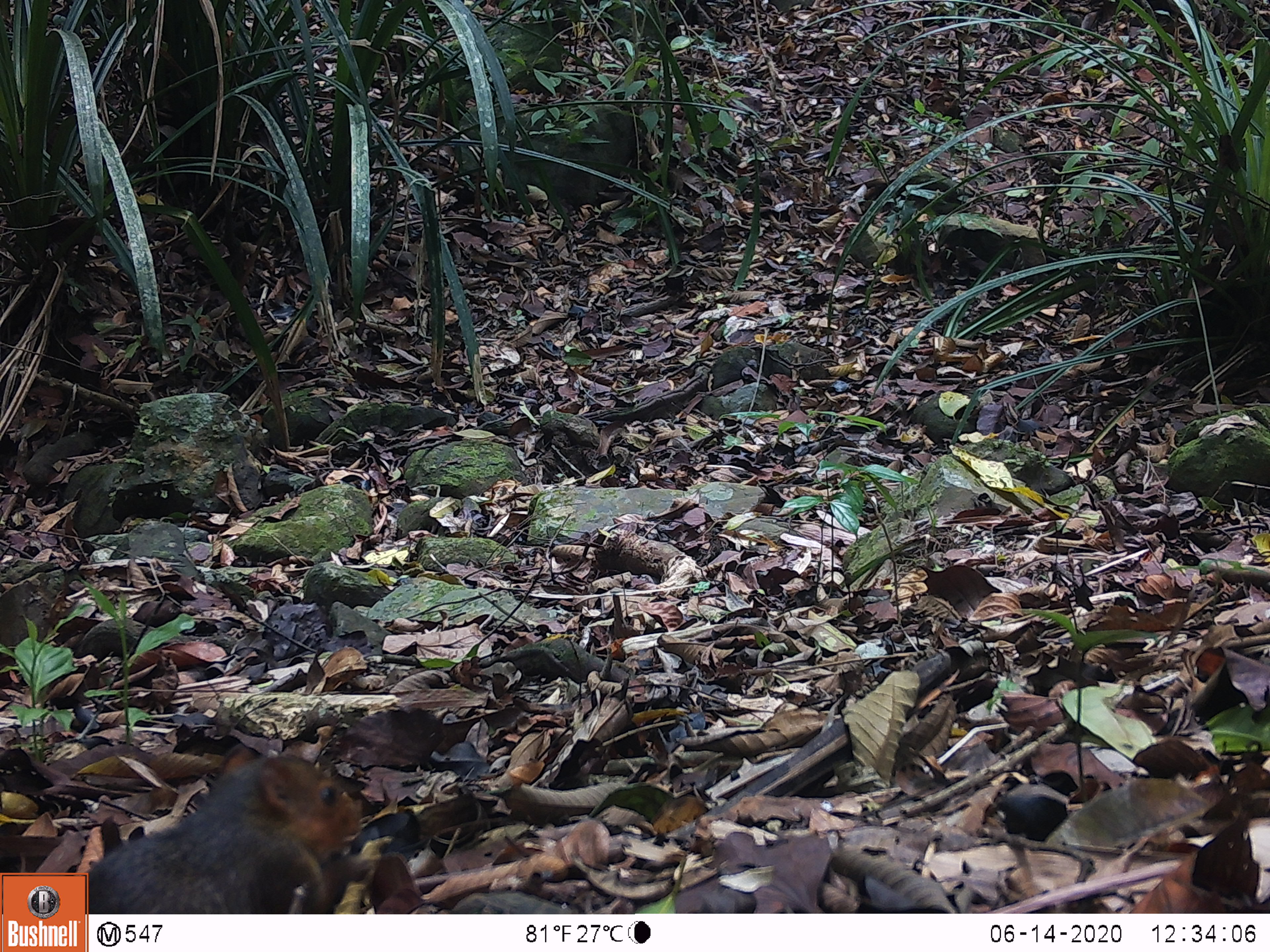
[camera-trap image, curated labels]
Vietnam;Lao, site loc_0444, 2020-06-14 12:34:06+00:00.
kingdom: Animalia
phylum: Chordata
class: Mammalia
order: Rodentia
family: Sciuridae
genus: Dremomys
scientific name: Dremomys rufigenis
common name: red-cheeked squirrel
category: red cheeked squirrel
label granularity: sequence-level